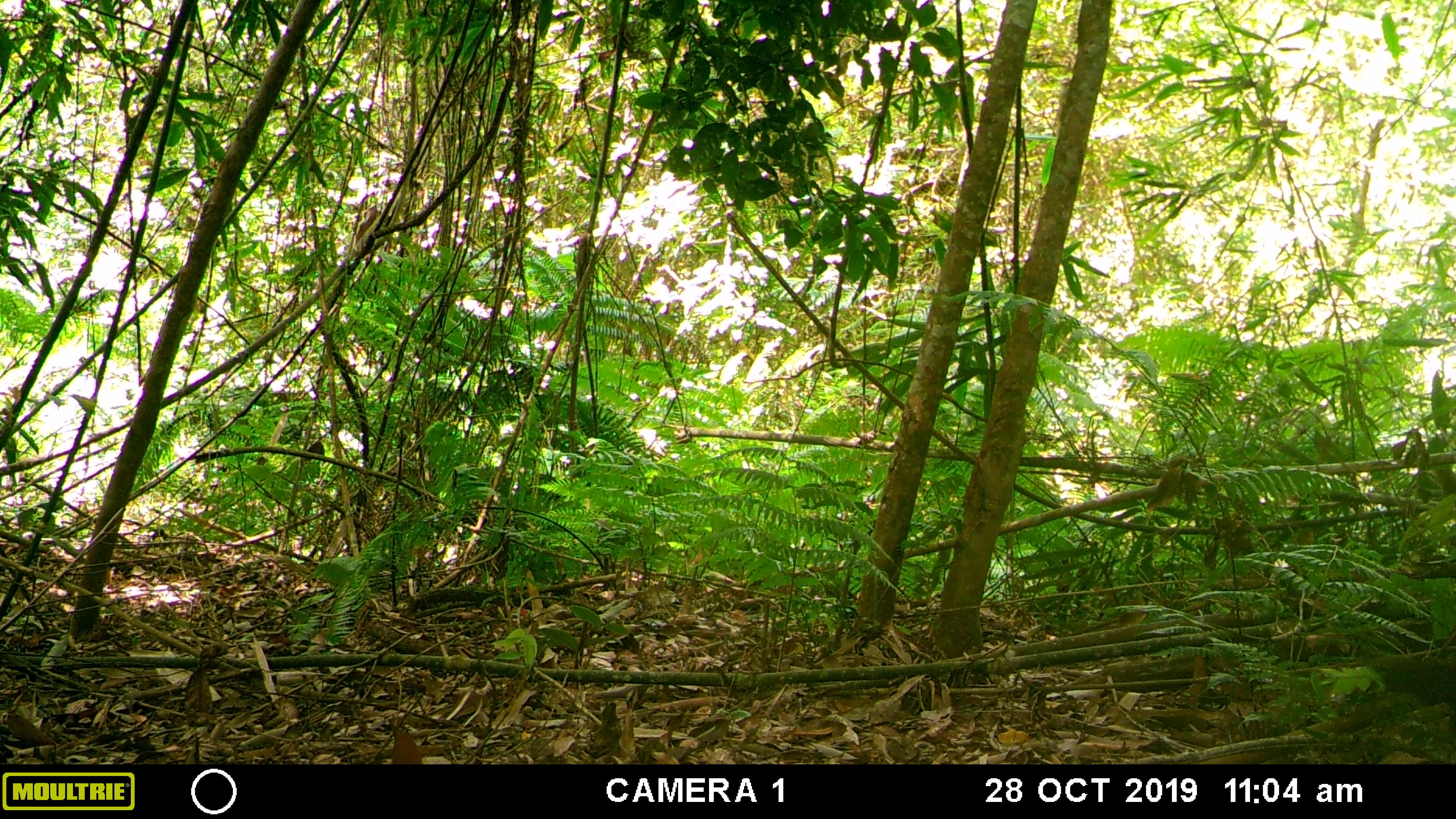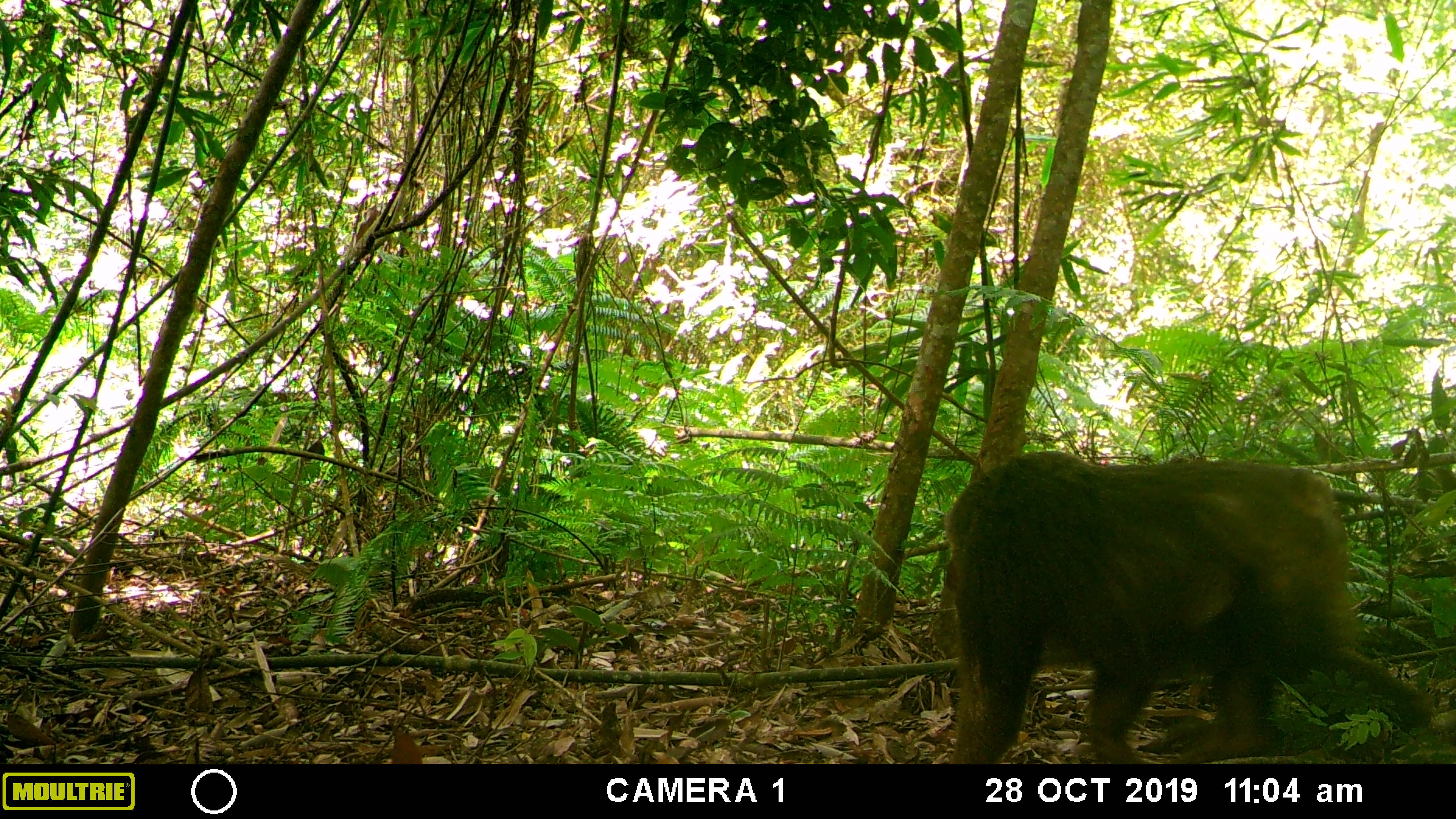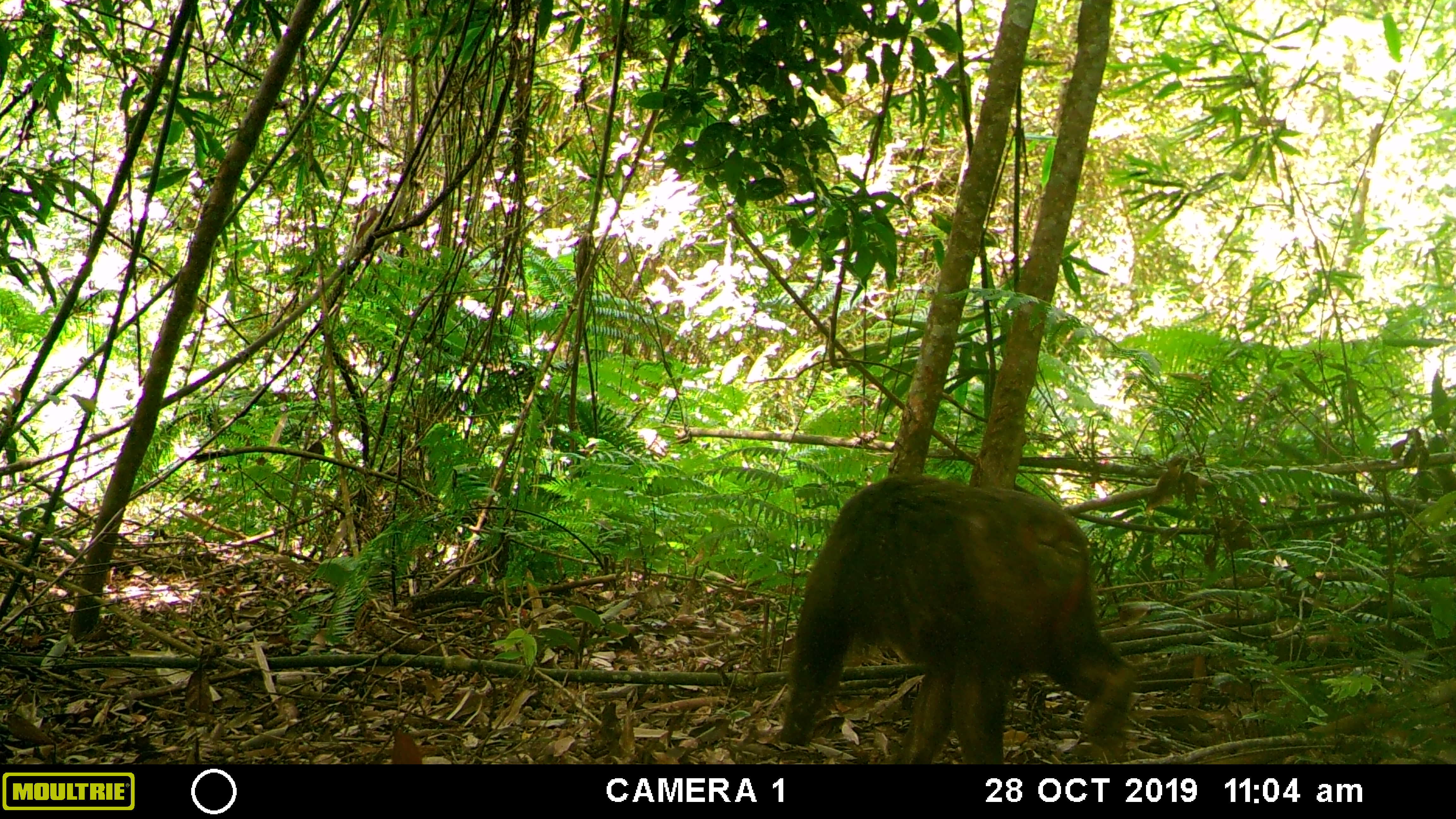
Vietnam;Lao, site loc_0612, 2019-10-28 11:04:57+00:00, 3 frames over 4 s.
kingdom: Animalia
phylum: Chordata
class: Mammalia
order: Primates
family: Cercopithecidae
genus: Macaca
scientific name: Macaca arctoides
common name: stump-tailed macaque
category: stump tailed macaque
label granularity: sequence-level